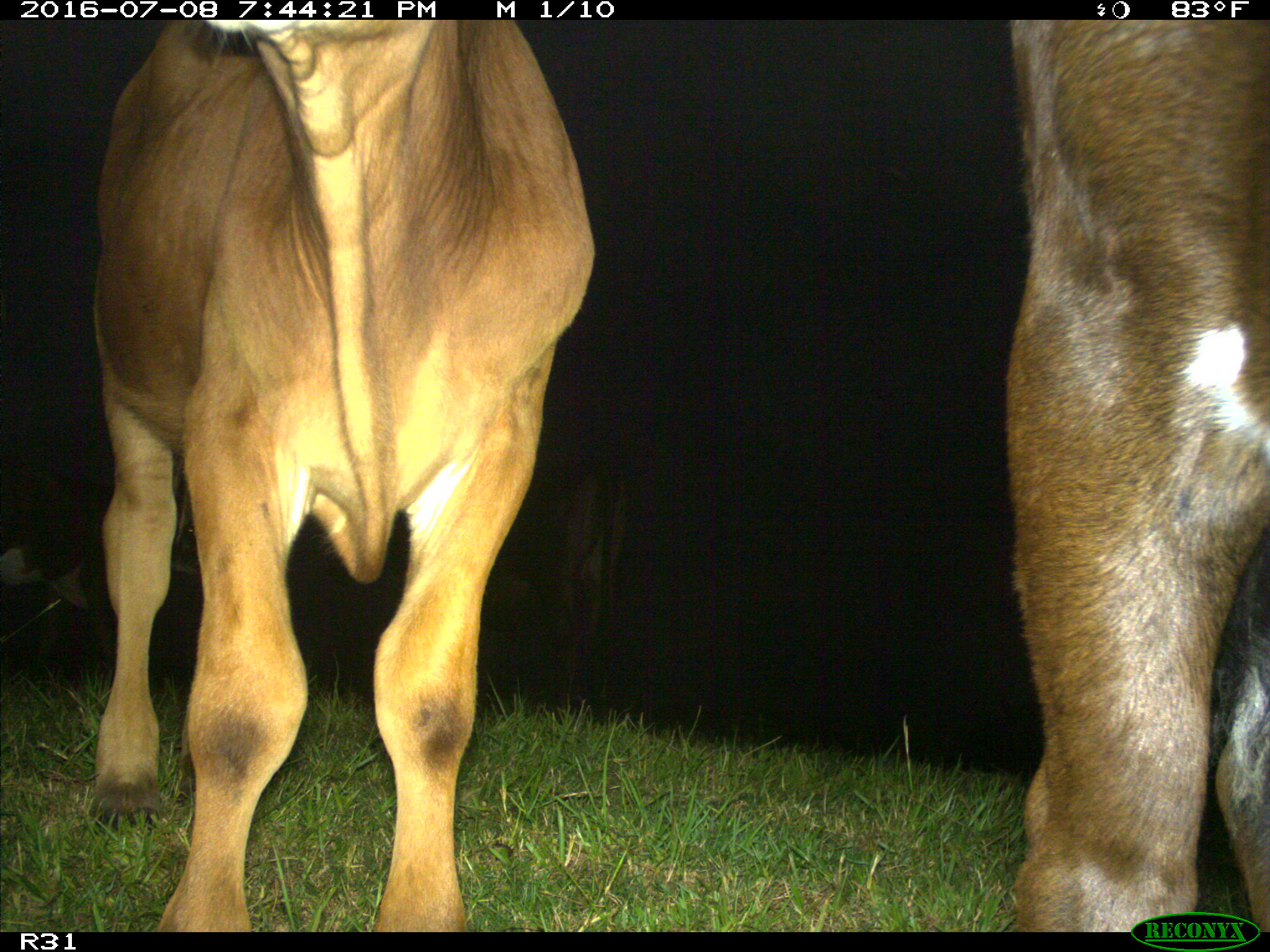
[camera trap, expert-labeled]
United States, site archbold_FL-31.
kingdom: Animalia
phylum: Chordata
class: Mammalia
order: Artiodactyla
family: Bovidae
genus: Bos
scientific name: Bos taurus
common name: domestic cow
Bos taurus (domestic cow).